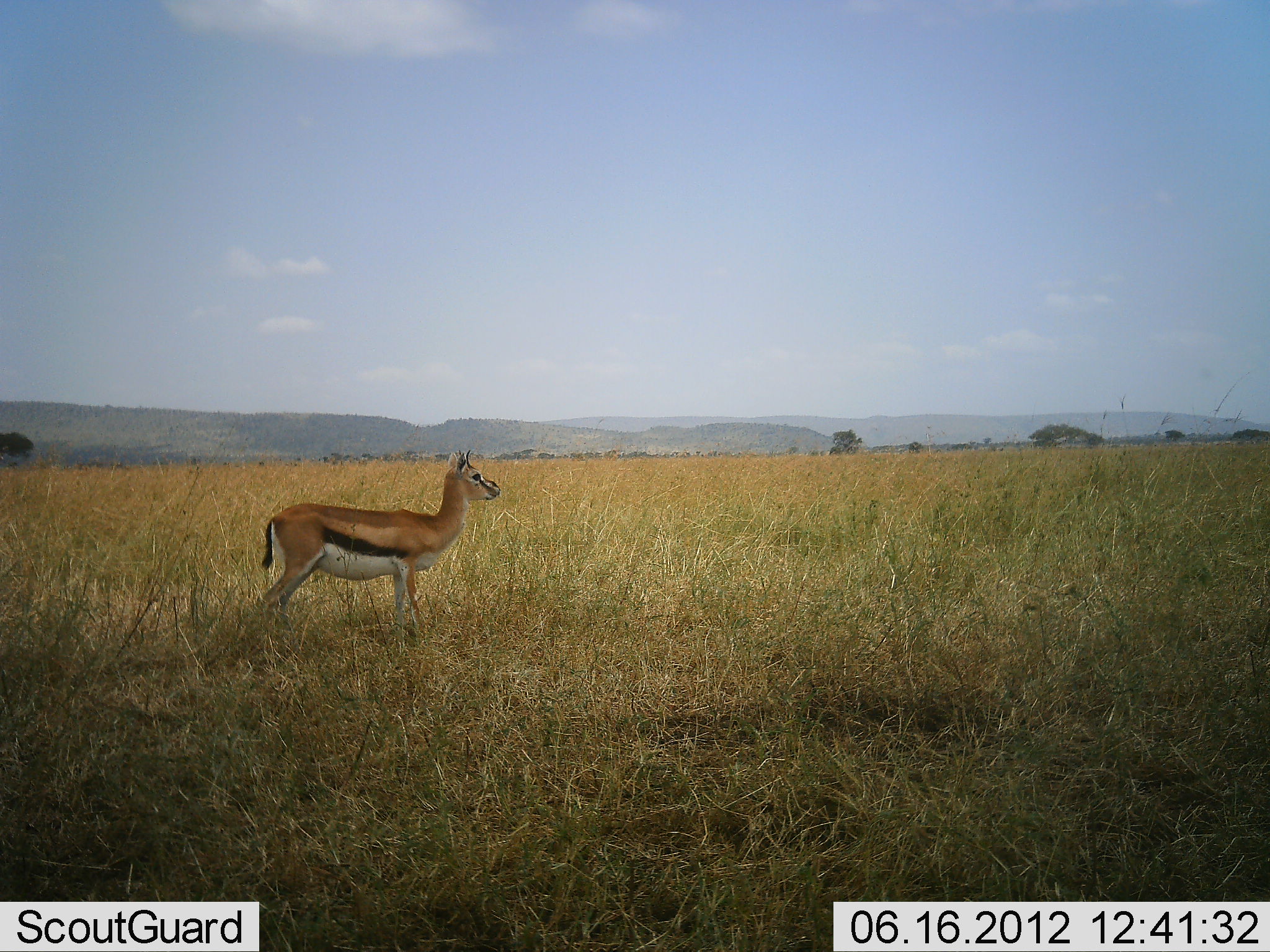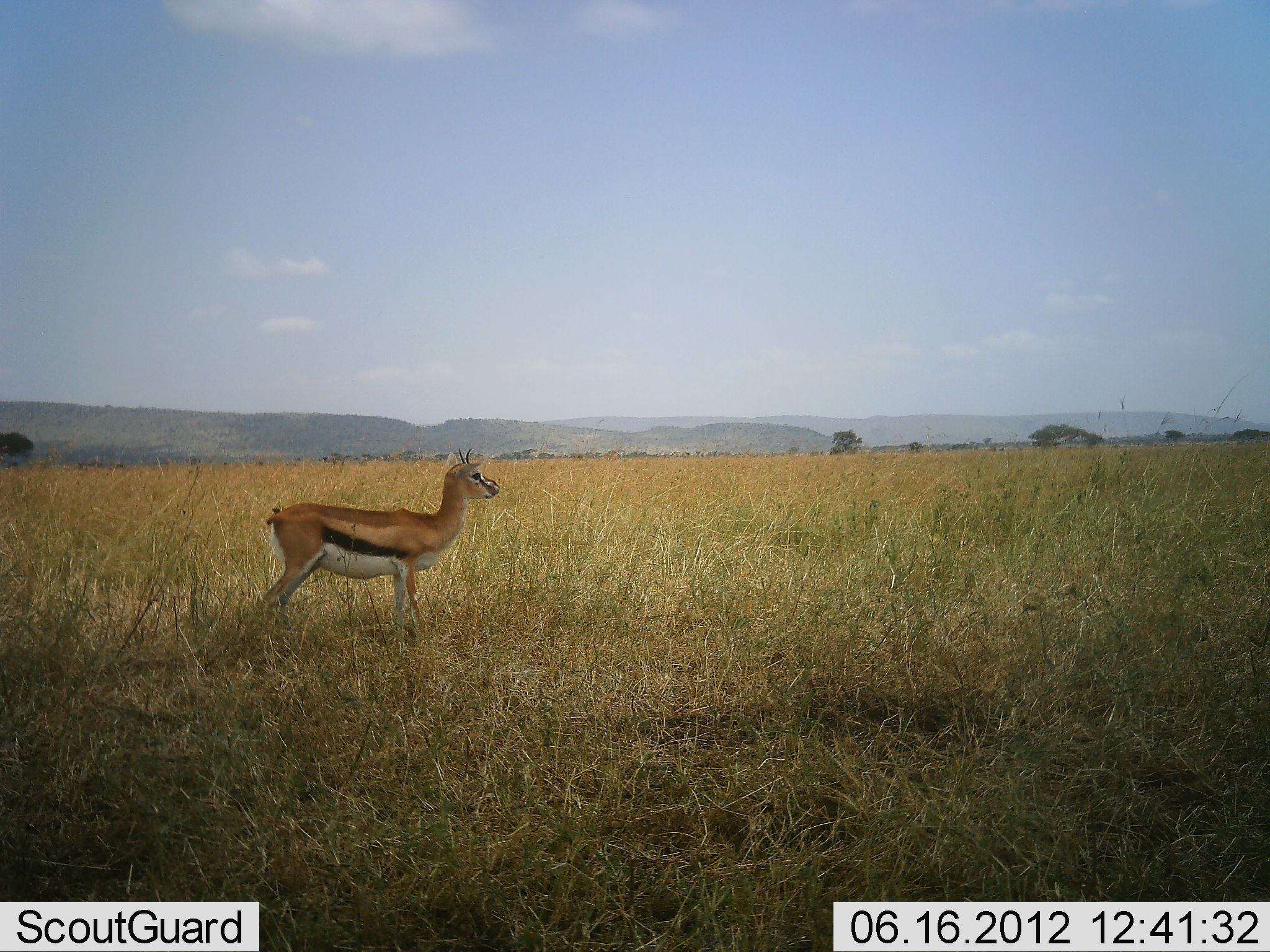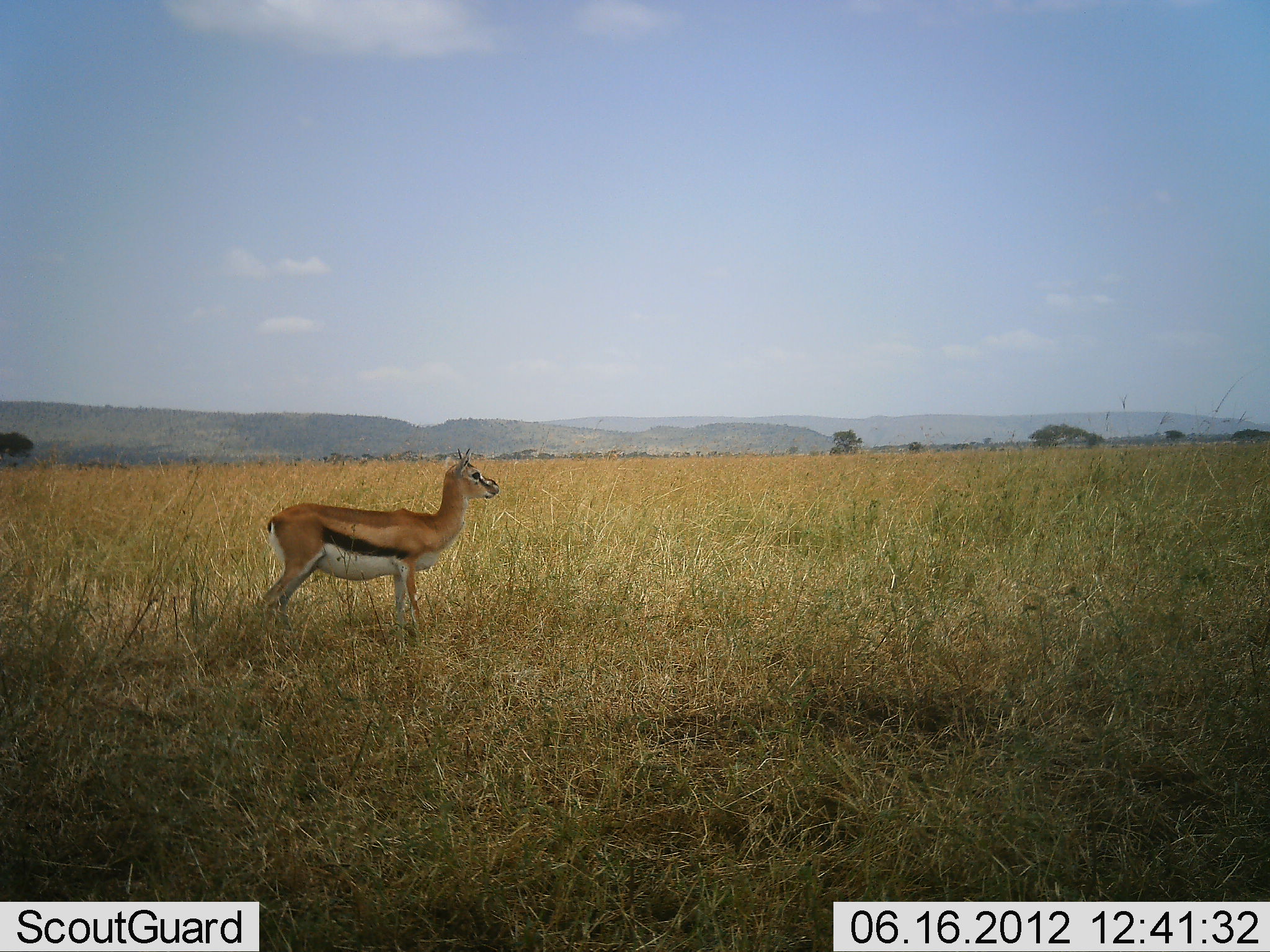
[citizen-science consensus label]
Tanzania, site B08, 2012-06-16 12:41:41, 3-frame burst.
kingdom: Animalia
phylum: Chordata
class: Mammalia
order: Artiodactyla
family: Bovidae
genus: Eudorcas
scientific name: Eudorcas thomsonii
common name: thomson's gazelle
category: gazellethomsons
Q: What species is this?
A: Gazellethomsons (thomson's gazelle) (Eudorcas thomsonii).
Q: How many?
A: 1.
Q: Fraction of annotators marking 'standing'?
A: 100%.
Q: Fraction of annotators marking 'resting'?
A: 0%.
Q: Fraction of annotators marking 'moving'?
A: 0%.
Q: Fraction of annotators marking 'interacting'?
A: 0%.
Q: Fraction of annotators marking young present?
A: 10%.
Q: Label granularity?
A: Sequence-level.